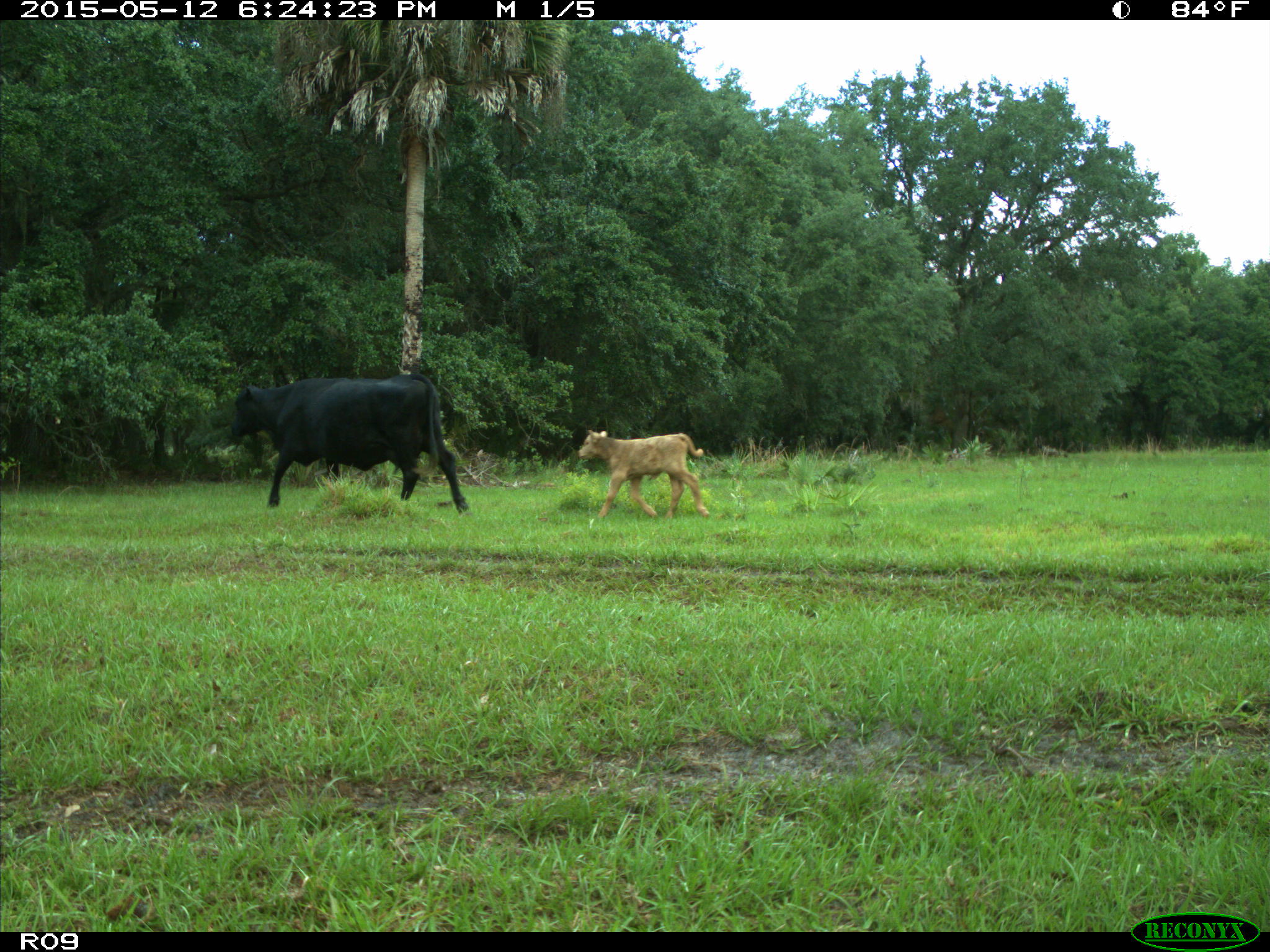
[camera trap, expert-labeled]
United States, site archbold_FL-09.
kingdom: Animalia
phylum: Chordata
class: Mammalia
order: Artiodactyla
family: Bovidae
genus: Bos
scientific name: Bos taurus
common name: domestic cow